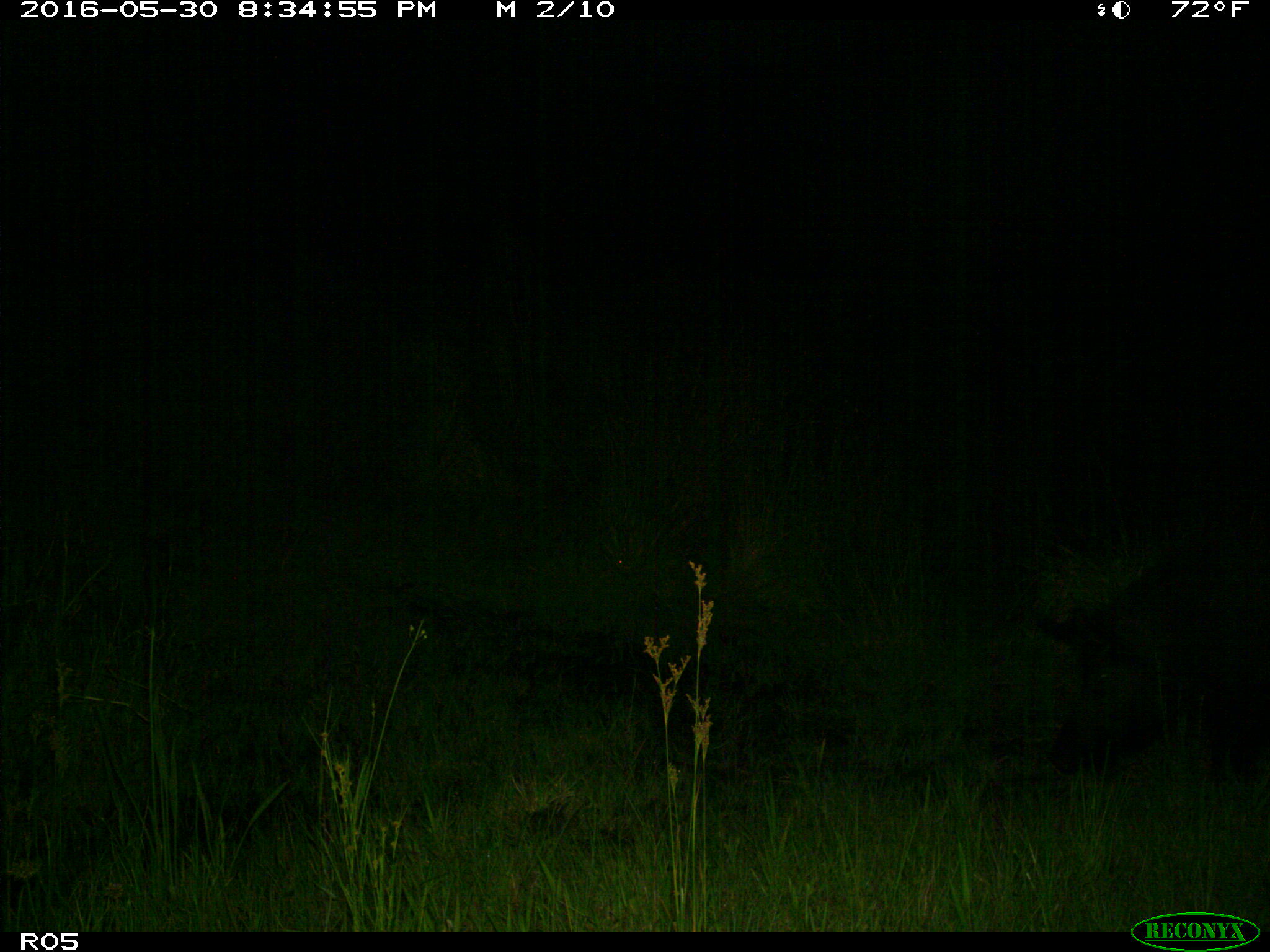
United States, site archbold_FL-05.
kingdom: Animalia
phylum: Chordata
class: Mammalia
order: Artiodactyla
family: Suidae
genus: Sus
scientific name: Sus scrofa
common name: wild boar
Sus scrofa (wild boar).